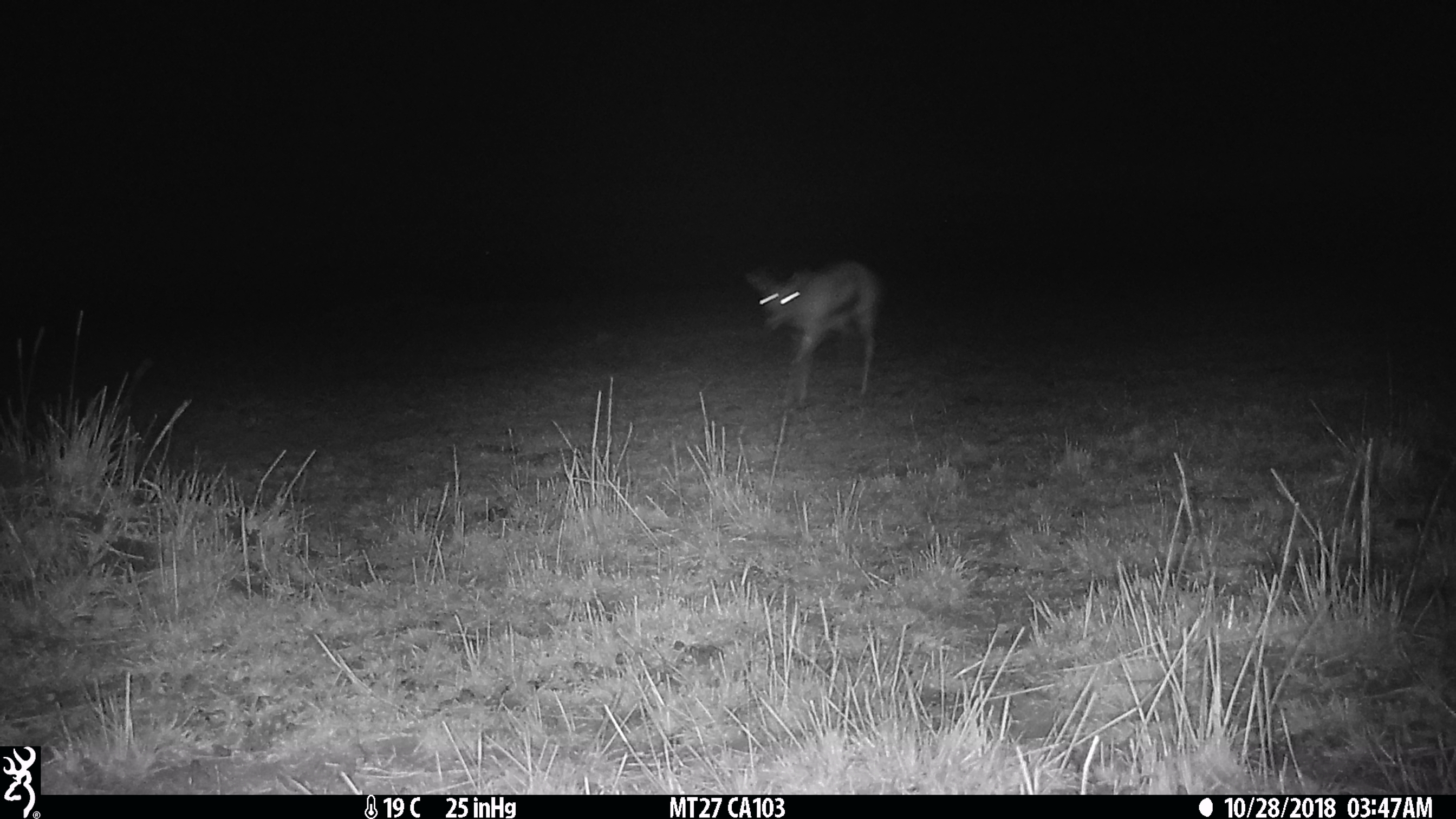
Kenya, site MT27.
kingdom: Animalia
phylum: Chordata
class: Mammalia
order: Artiodactyla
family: Bovidae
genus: Eudorcas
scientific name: Eudorcas thomsonii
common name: thomon's gazelle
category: gazelle thomsons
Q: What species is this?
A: Gazelle thomsons (thomon's gazelle) (Eudorcas thomsonii).